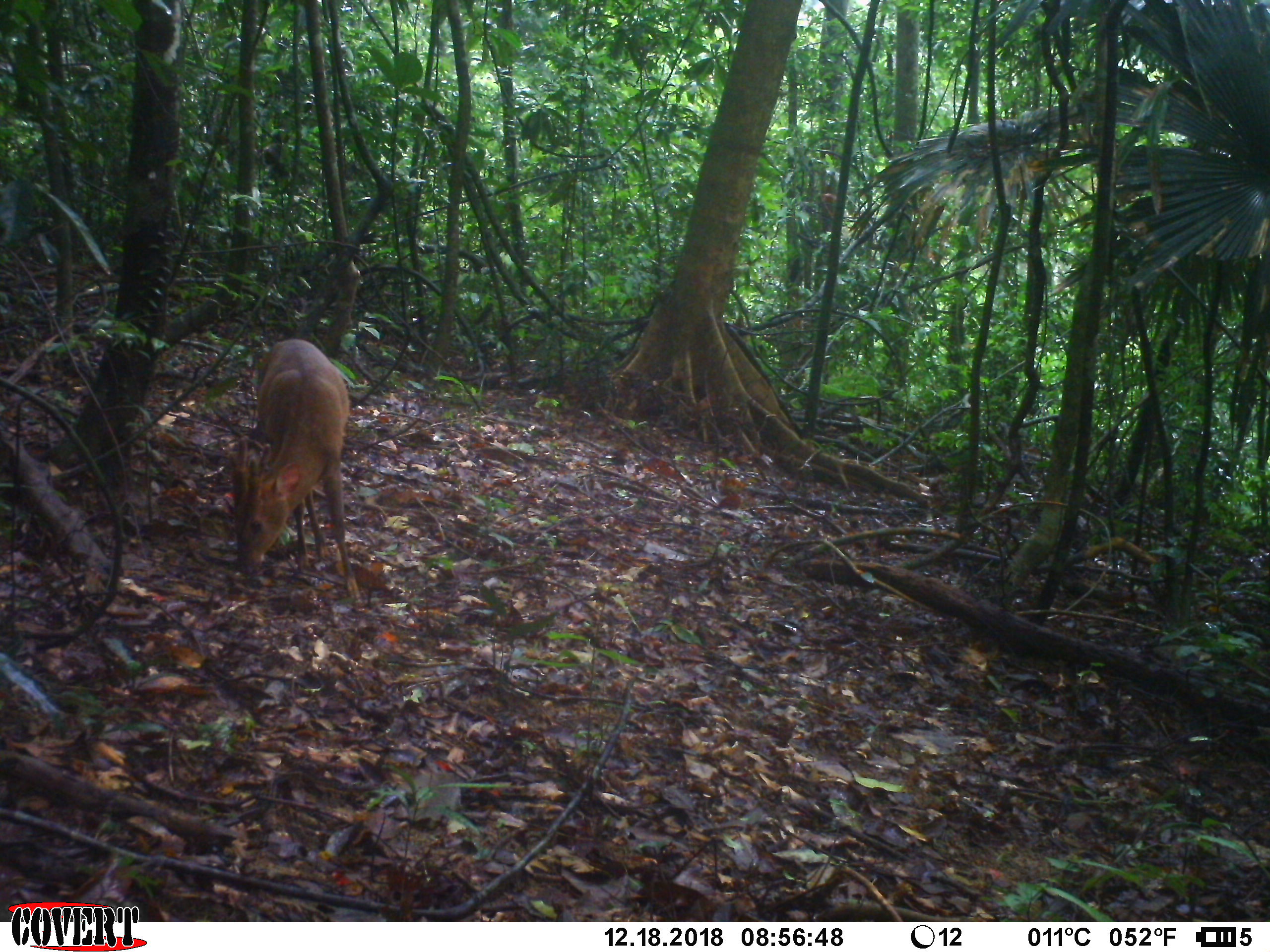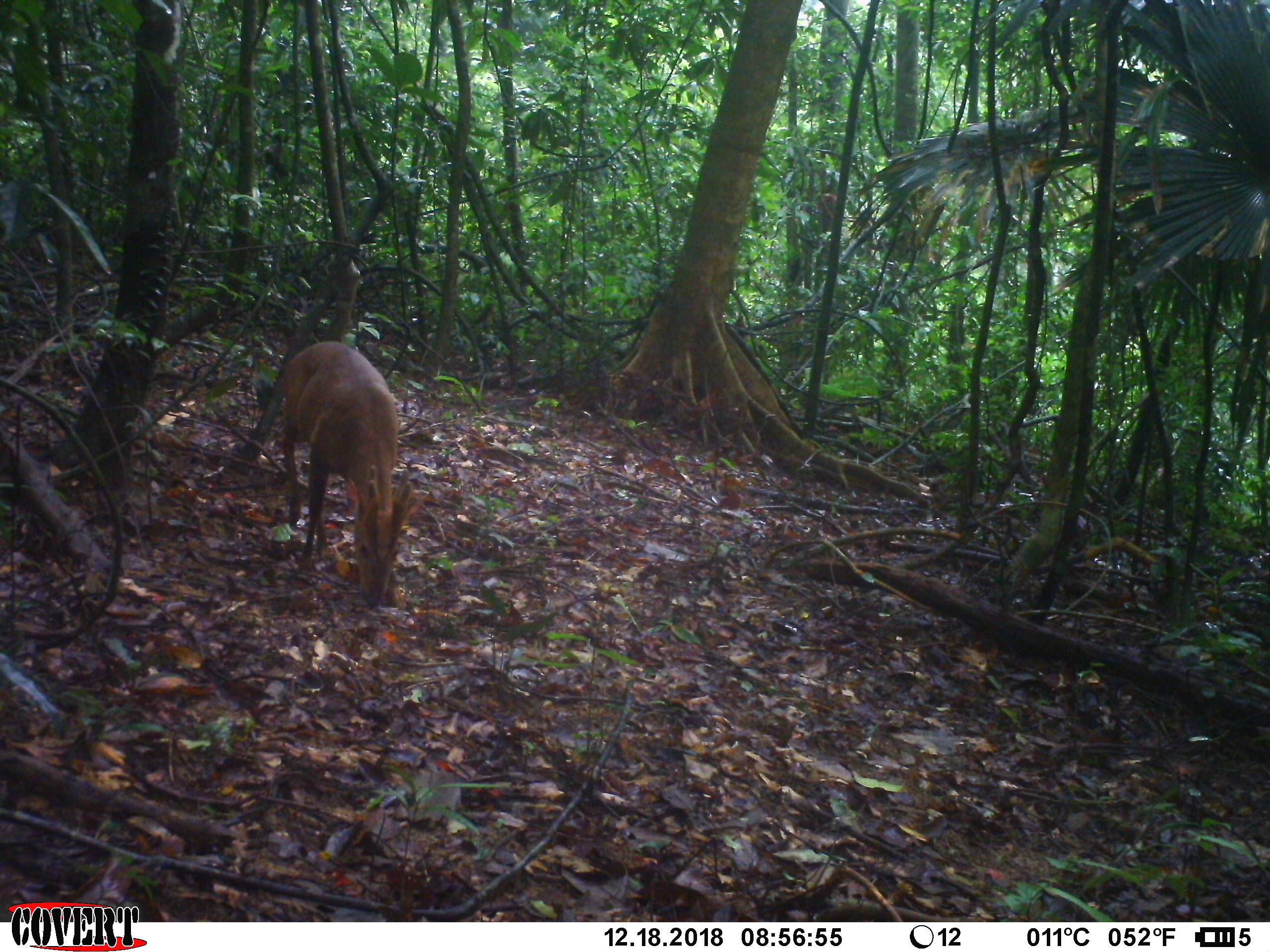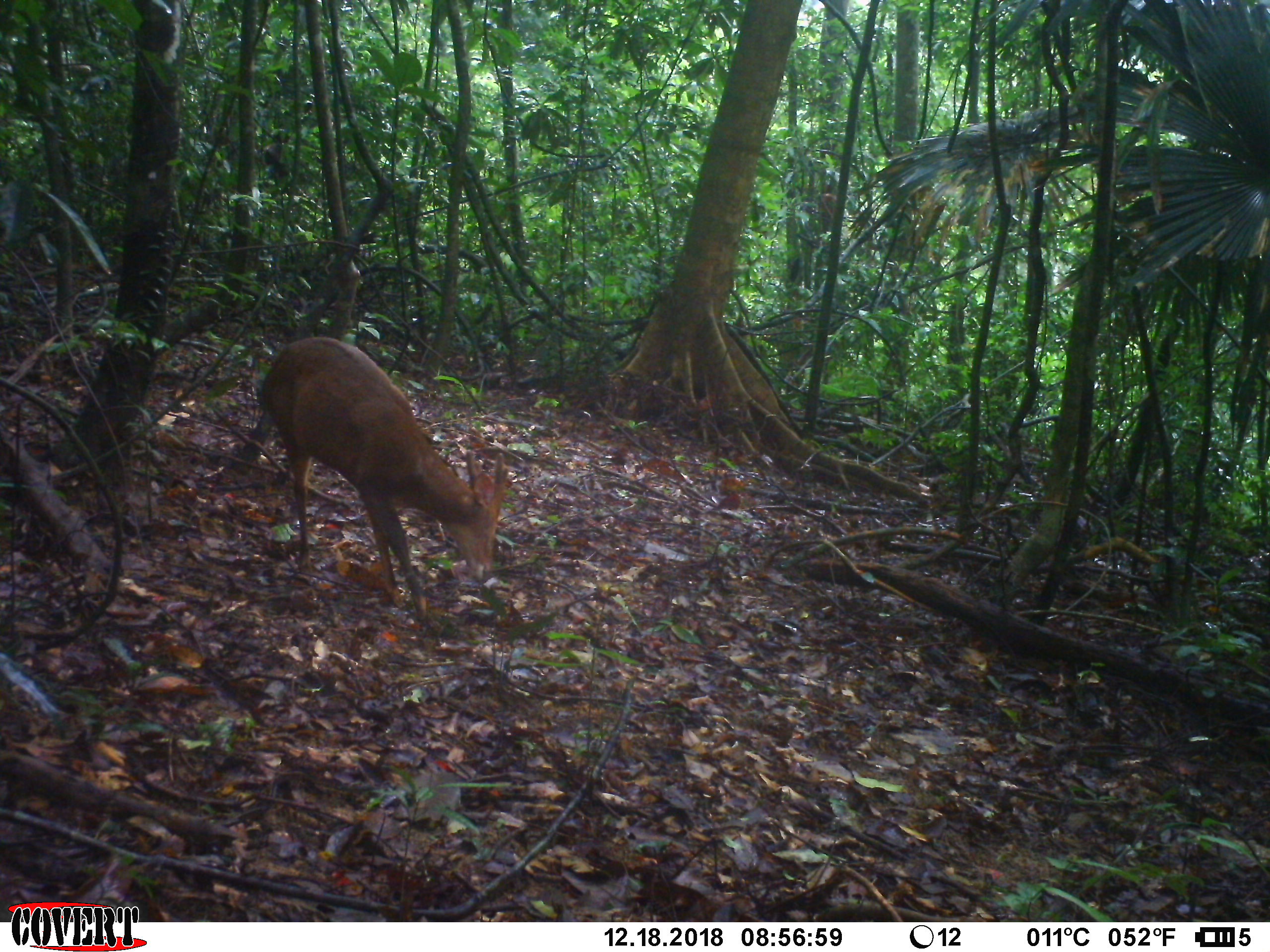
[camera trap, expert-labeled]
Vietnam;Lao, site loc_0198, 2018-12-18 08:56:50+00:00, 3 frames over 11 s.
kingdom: Animalia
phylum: Chordata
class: Mammalia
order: Artiodactyla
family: Cervidae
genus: Muntiacus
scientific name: Muntiacus vuquangensis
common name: large-antlered muntjac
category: large antlered muntjac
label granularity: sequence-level